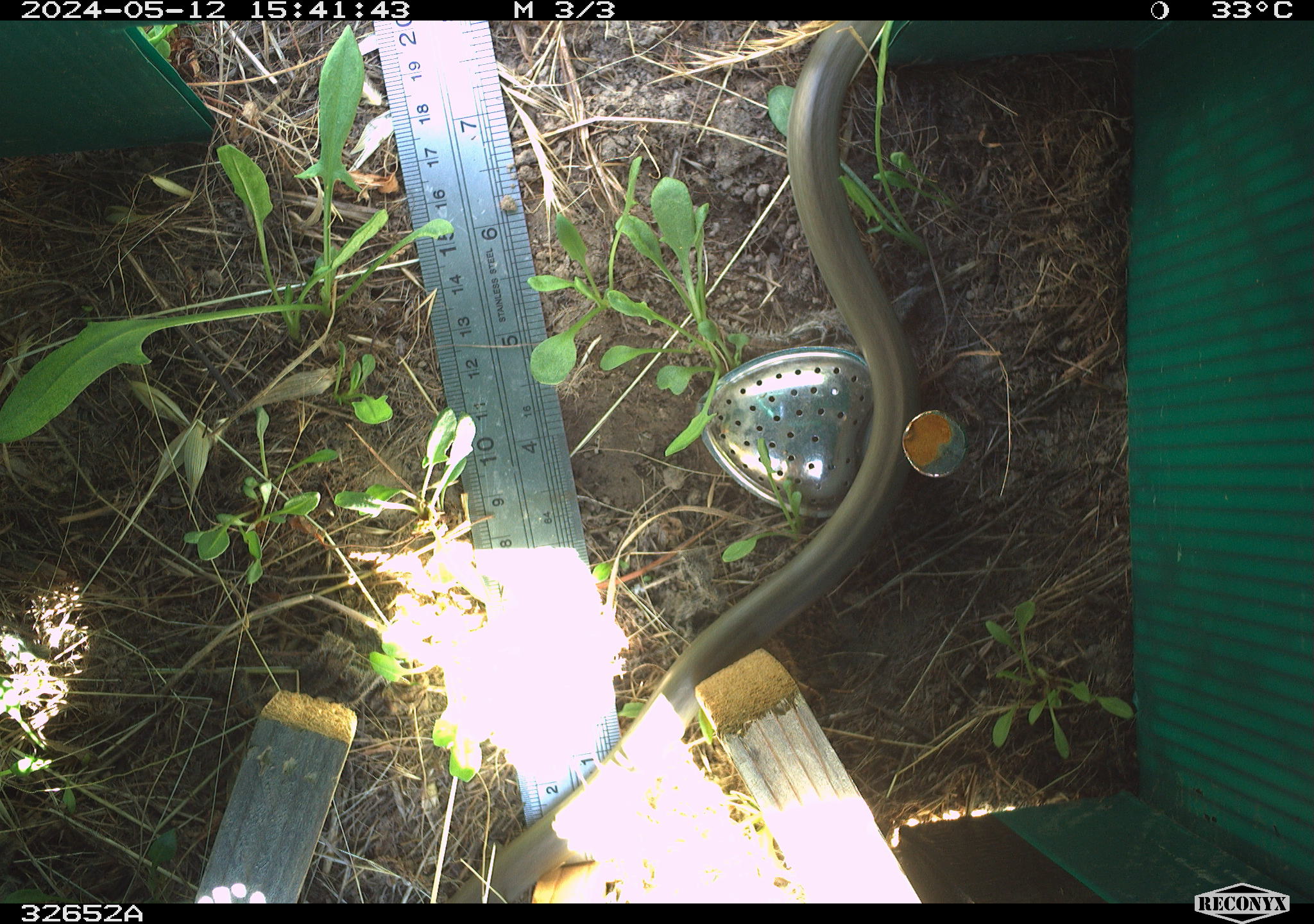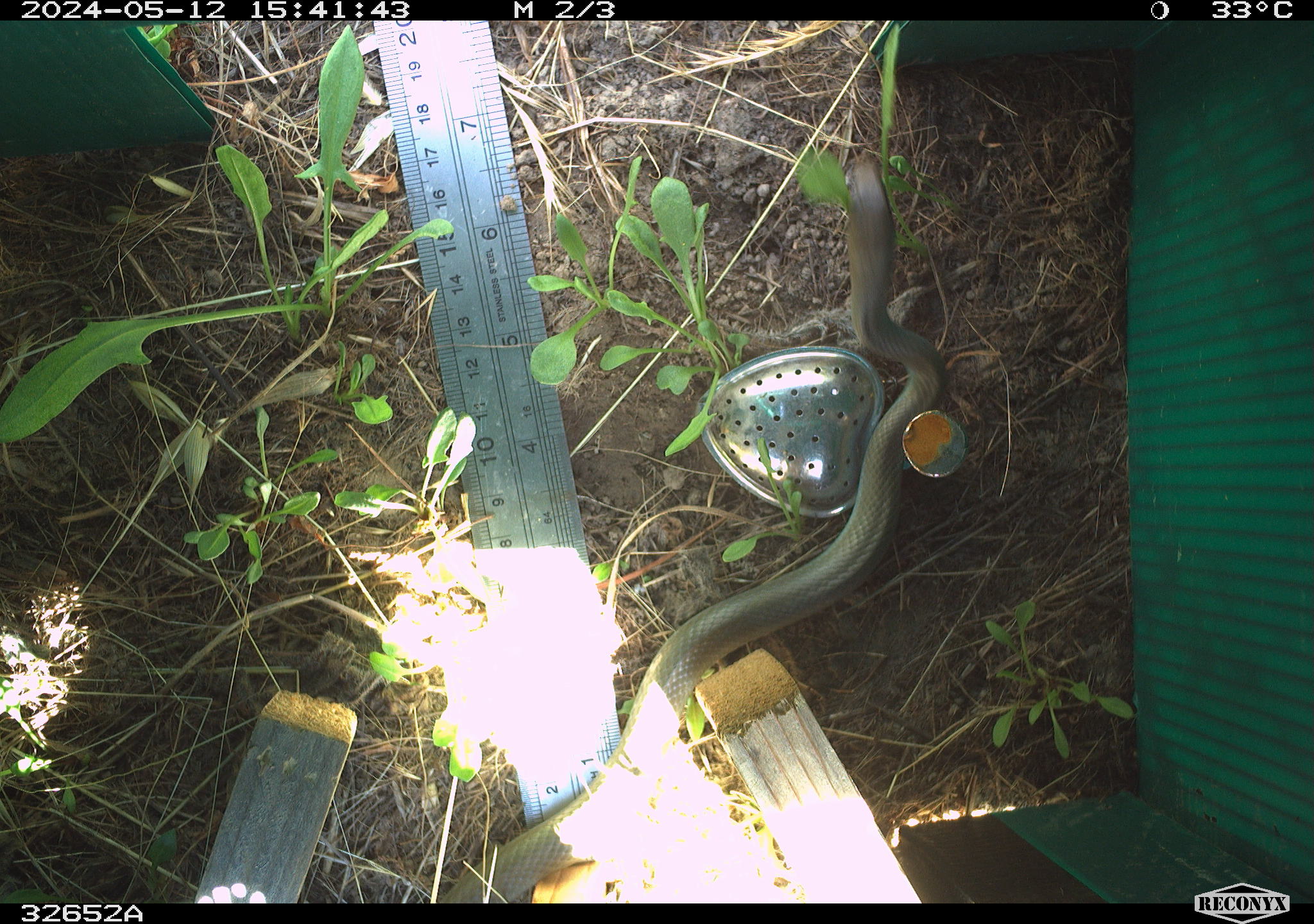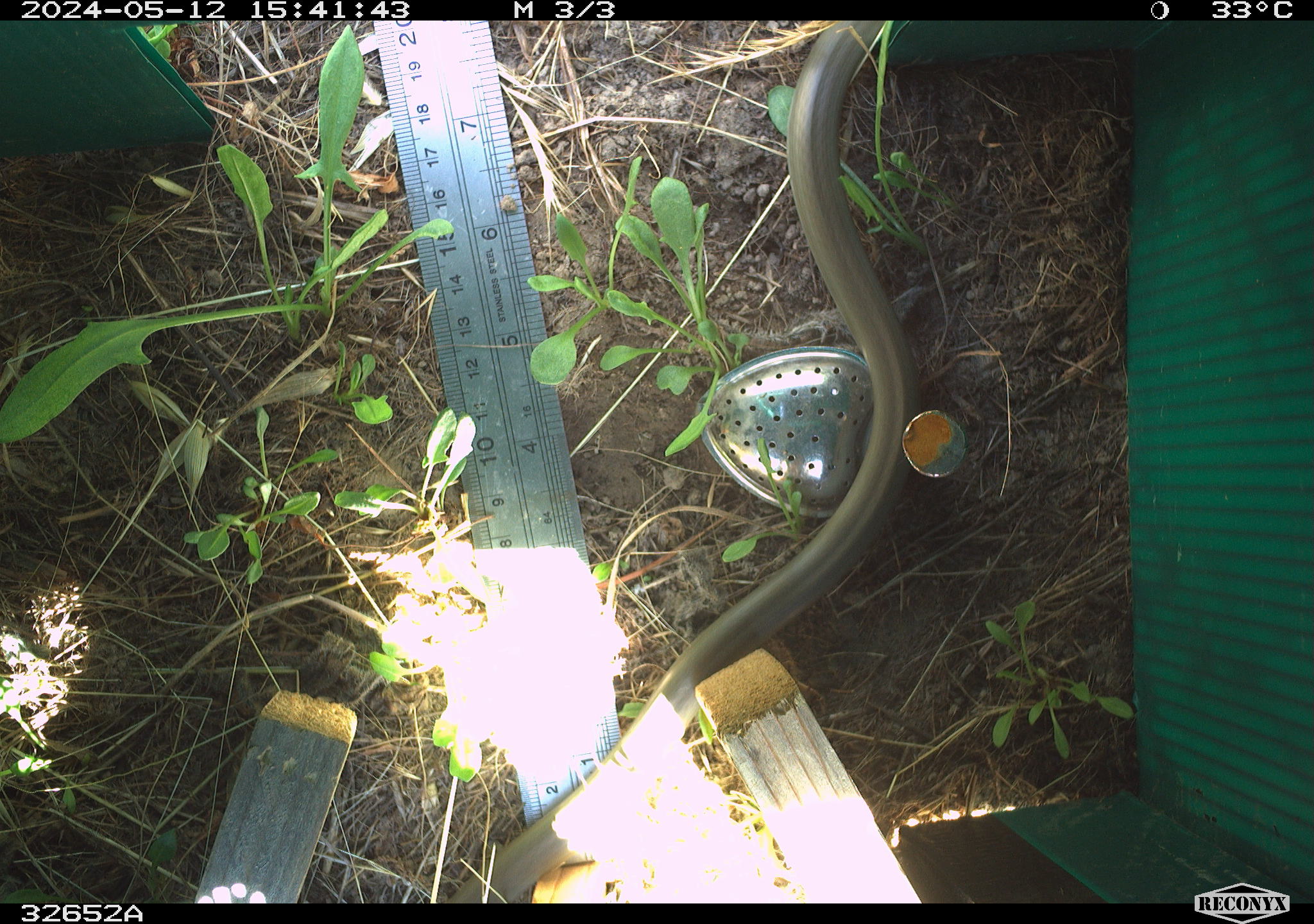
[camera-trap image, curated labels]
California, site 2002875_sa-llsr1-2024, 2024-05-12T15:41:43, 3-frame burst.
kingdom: Animalia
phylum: Chordata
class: Reptilia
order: Squamata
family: Colubridae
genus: Coluber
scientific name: Coluber constrictor mormon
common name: western yellow-bellied racer